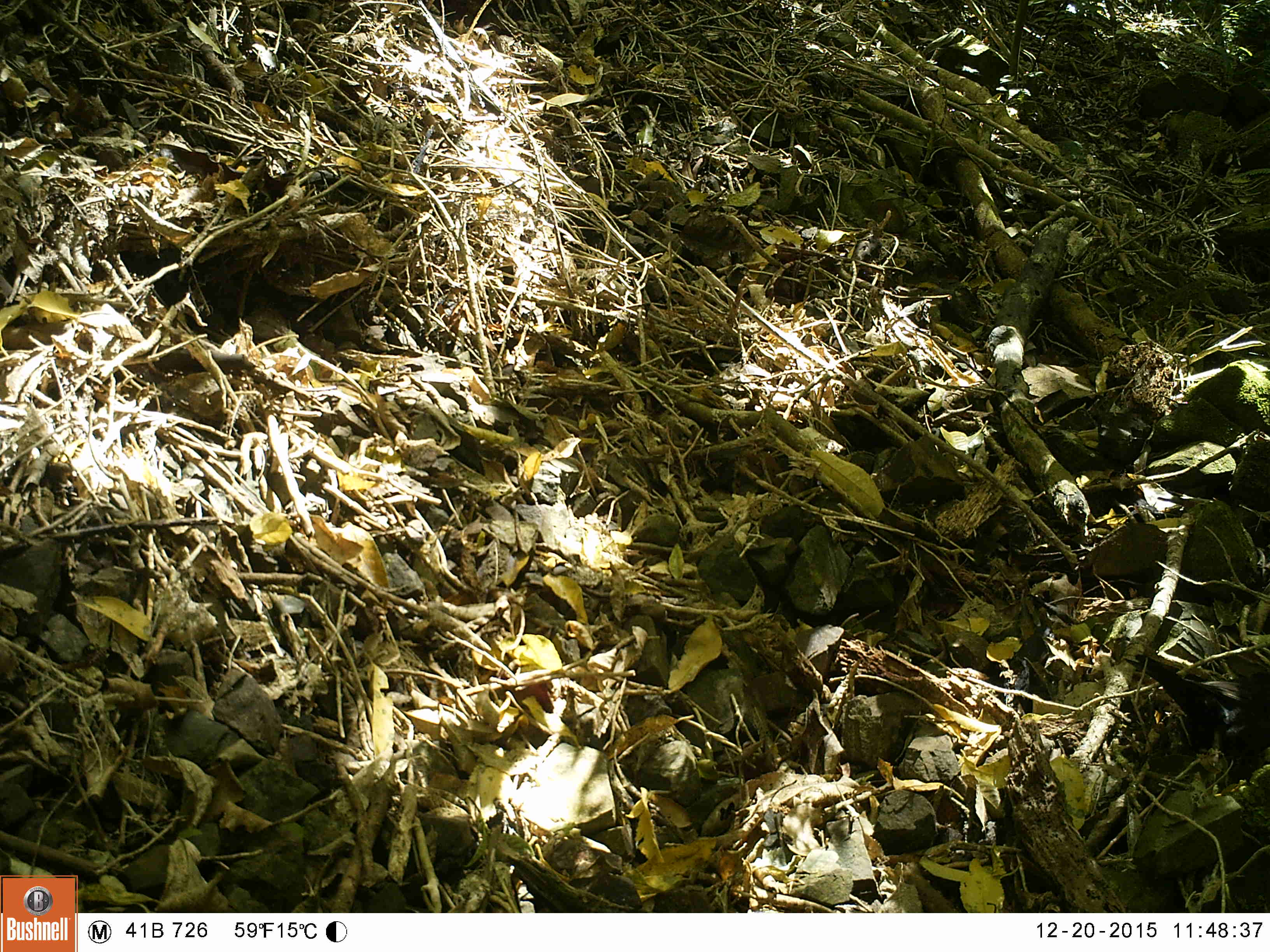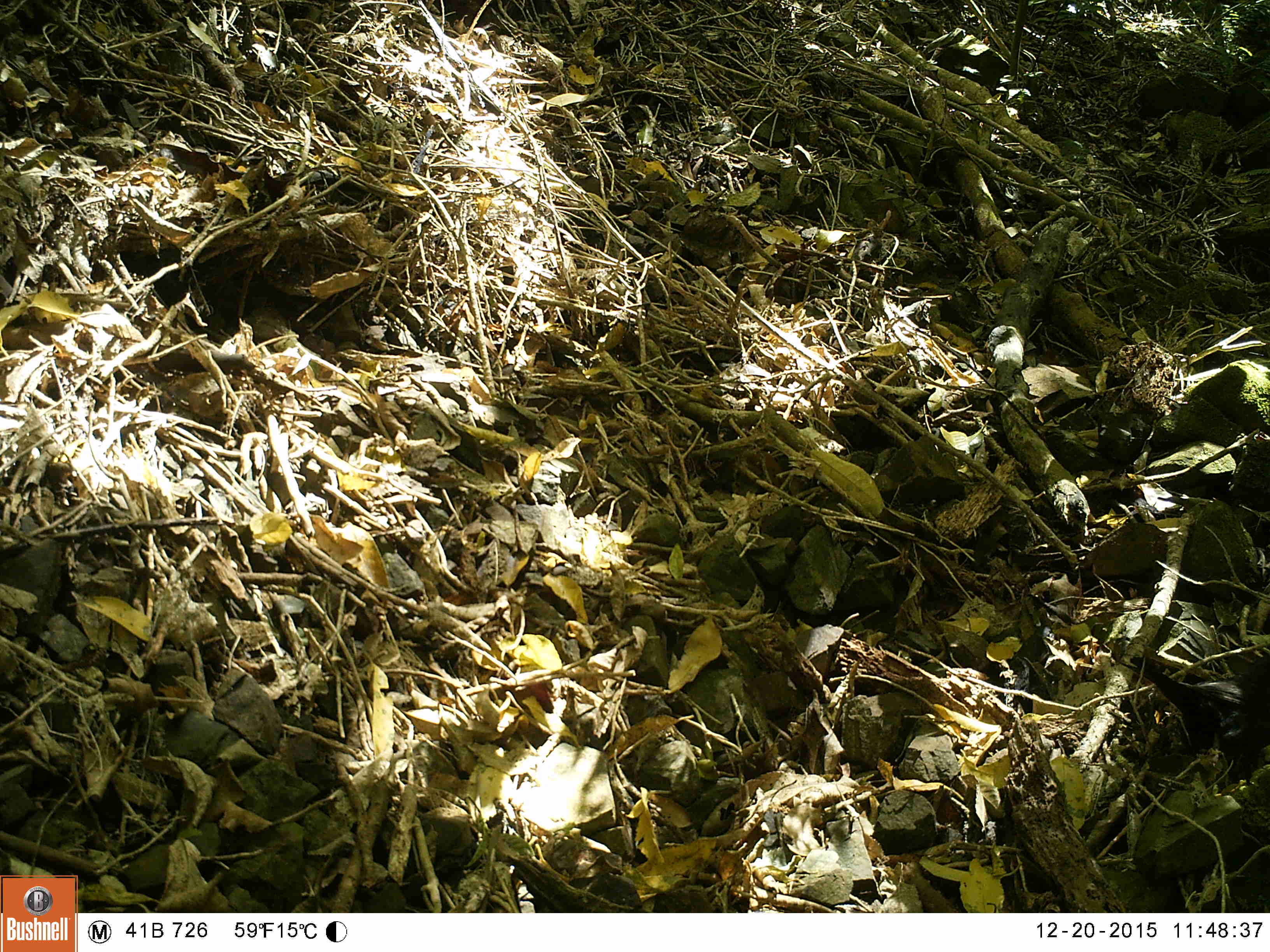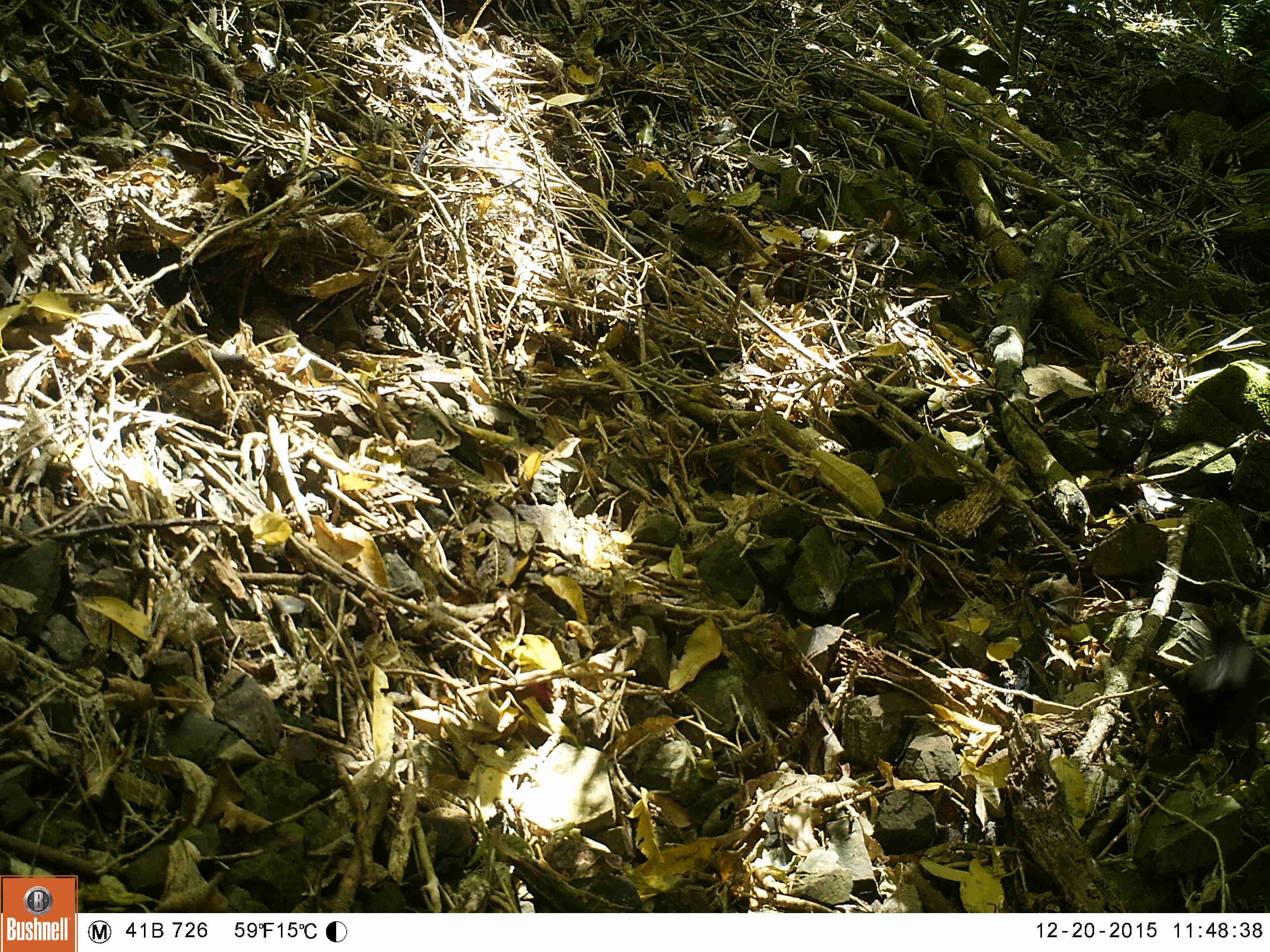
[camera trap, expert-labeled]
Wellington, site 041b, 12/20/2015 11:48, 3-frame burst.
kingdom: Animalia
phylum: Chordata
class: Aves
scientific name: Aves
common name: bird